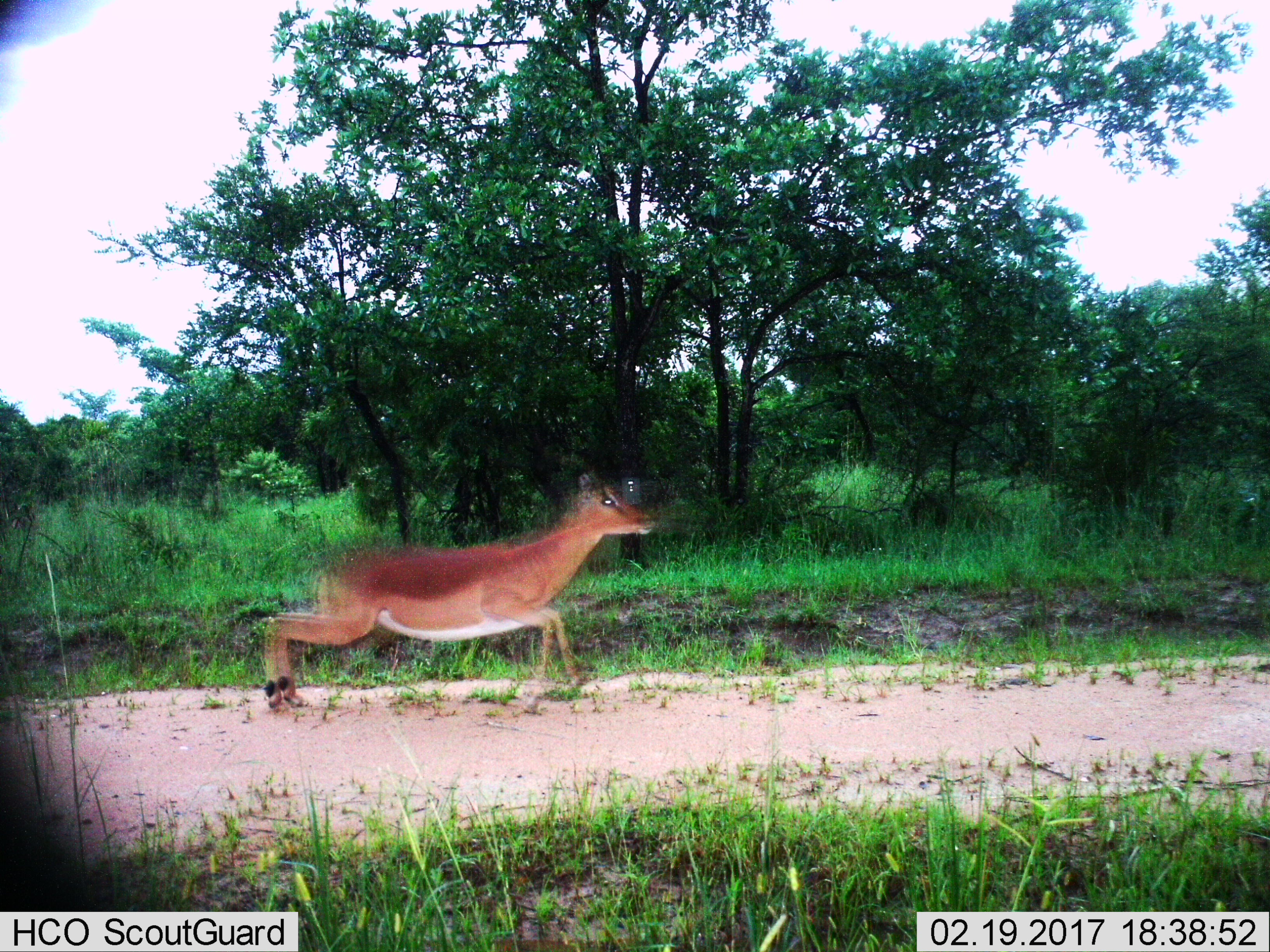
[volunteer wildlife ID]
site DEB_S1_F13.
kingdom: Animalia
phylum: Chordata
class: Mammalia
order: Artiodactyla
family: Bovidae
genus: Aepyceros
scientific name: Aepyceros melampus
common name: impala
Impala (Aepyceros melampus), count 1. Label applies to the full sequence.